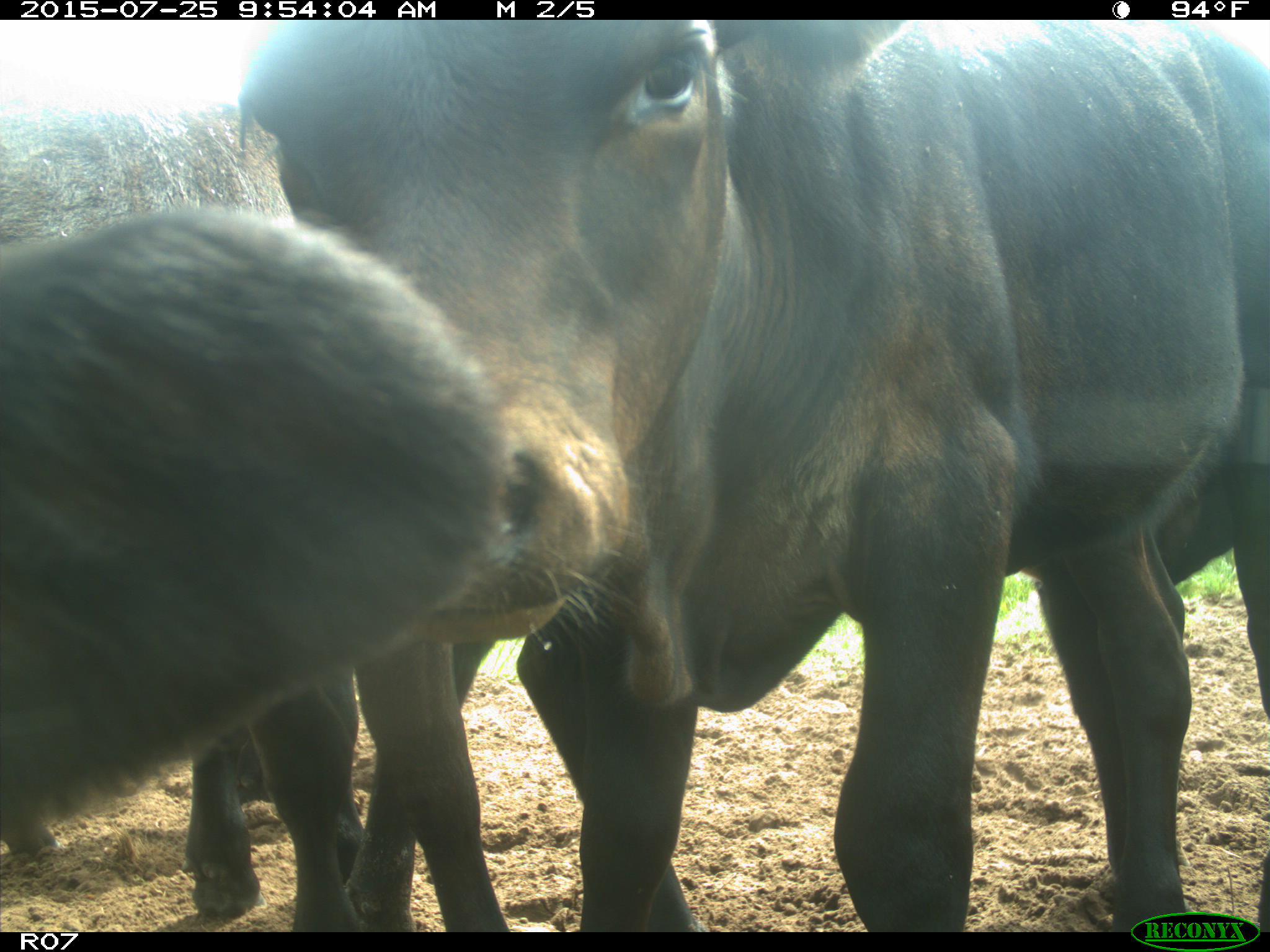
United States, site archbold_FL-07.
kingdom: Animalia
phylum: Chordata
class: Mammalia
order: Artiodactyla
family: Bovidae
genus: Bos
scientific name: Bos taurus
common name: domestic cow